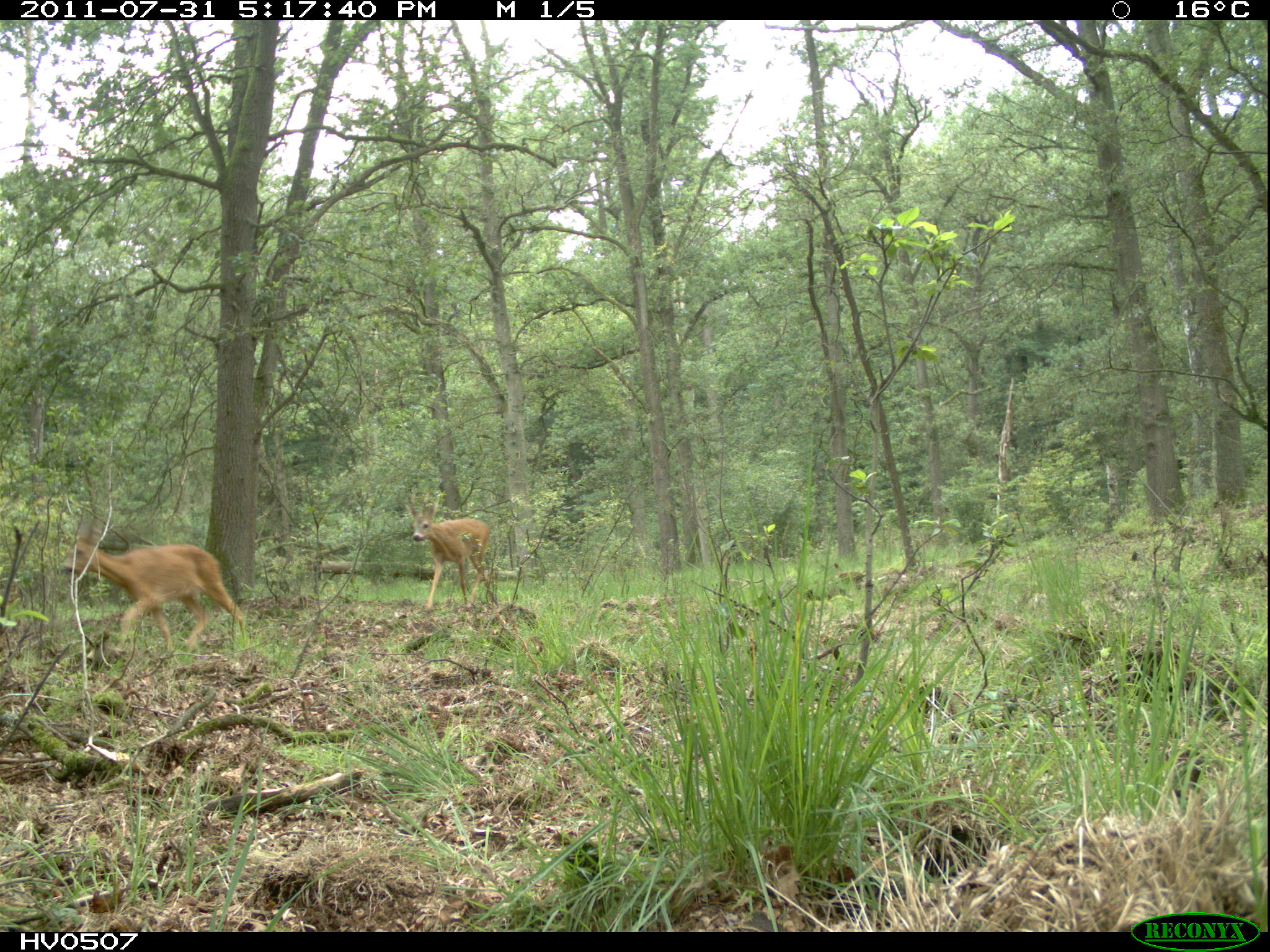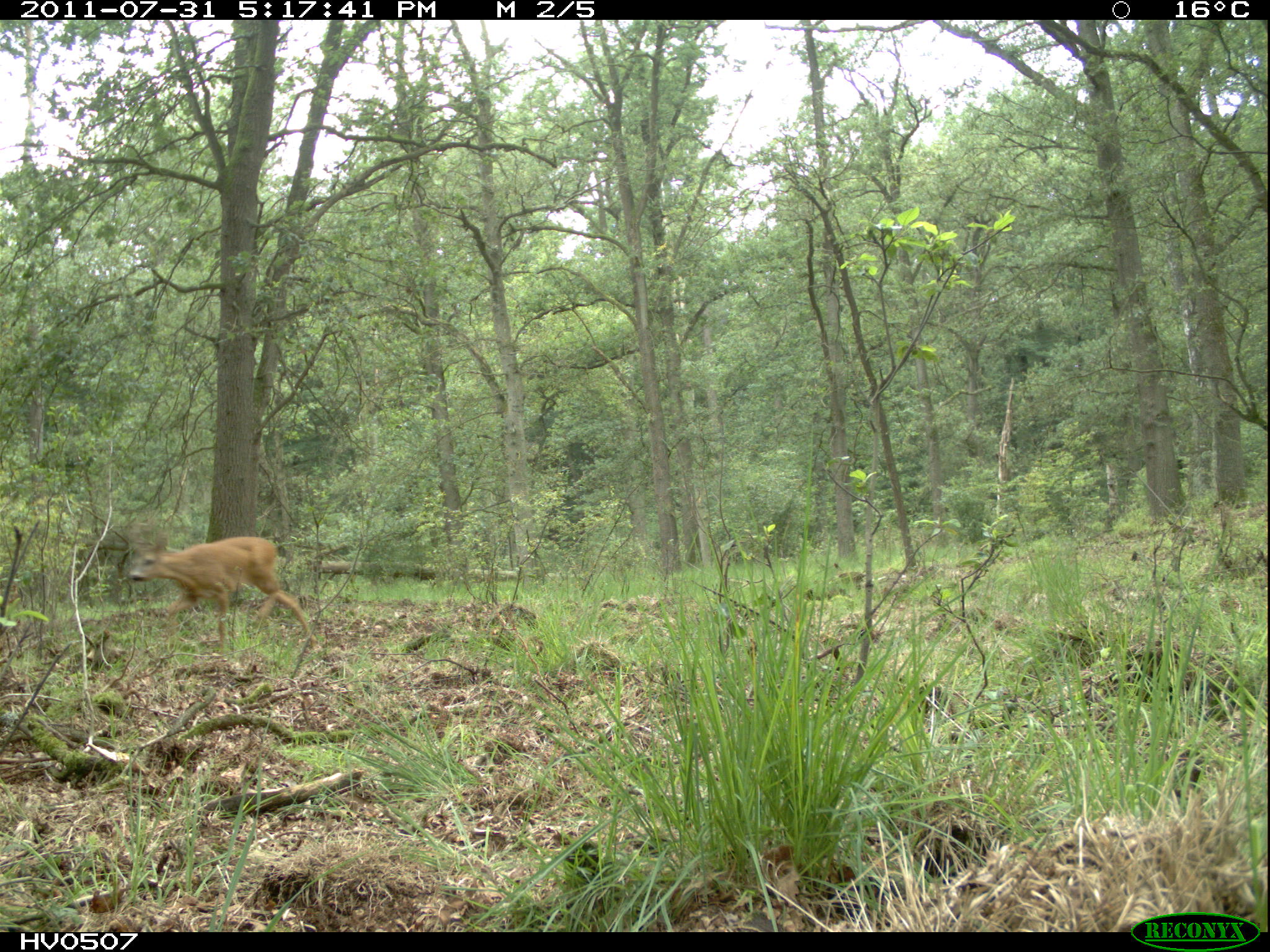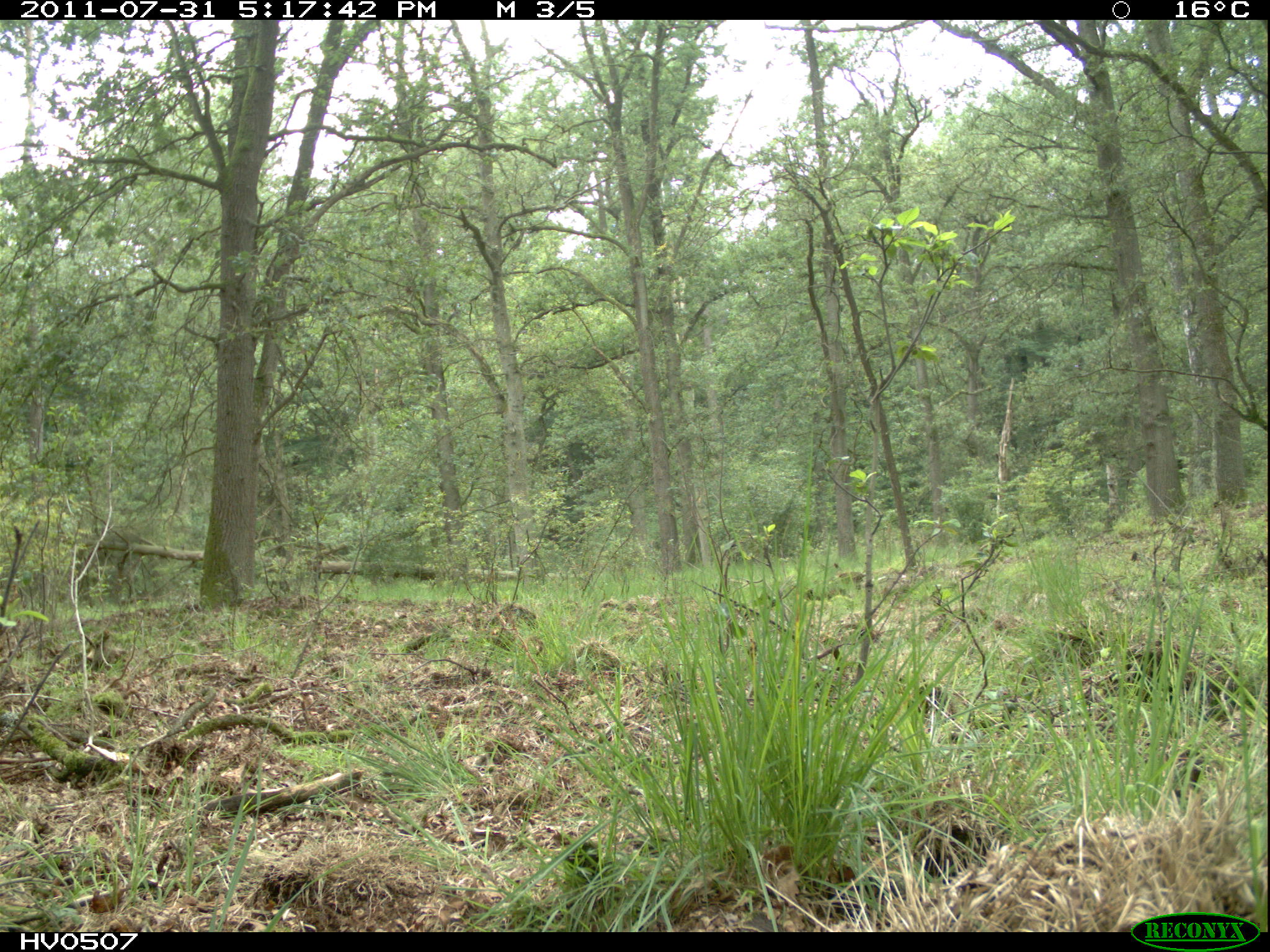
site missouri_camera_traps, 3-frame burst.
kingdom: Animalia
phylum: Chordata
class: Mammalia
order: Artiodactyla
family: Cervidae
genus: Capreolus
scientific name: Capreolus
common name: roe deer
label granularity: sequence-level